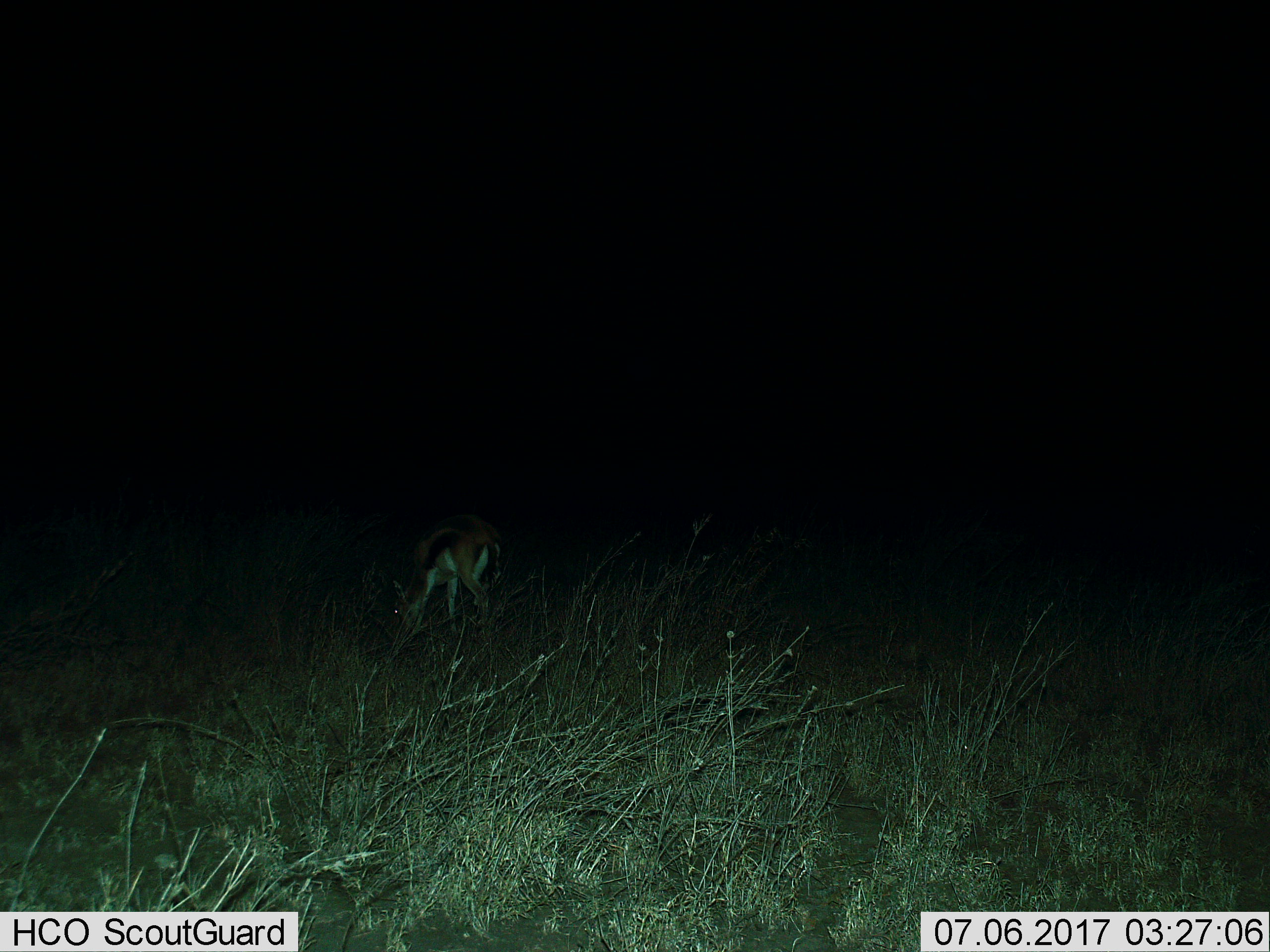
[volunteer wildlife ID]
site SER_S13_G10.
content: unidentified animal